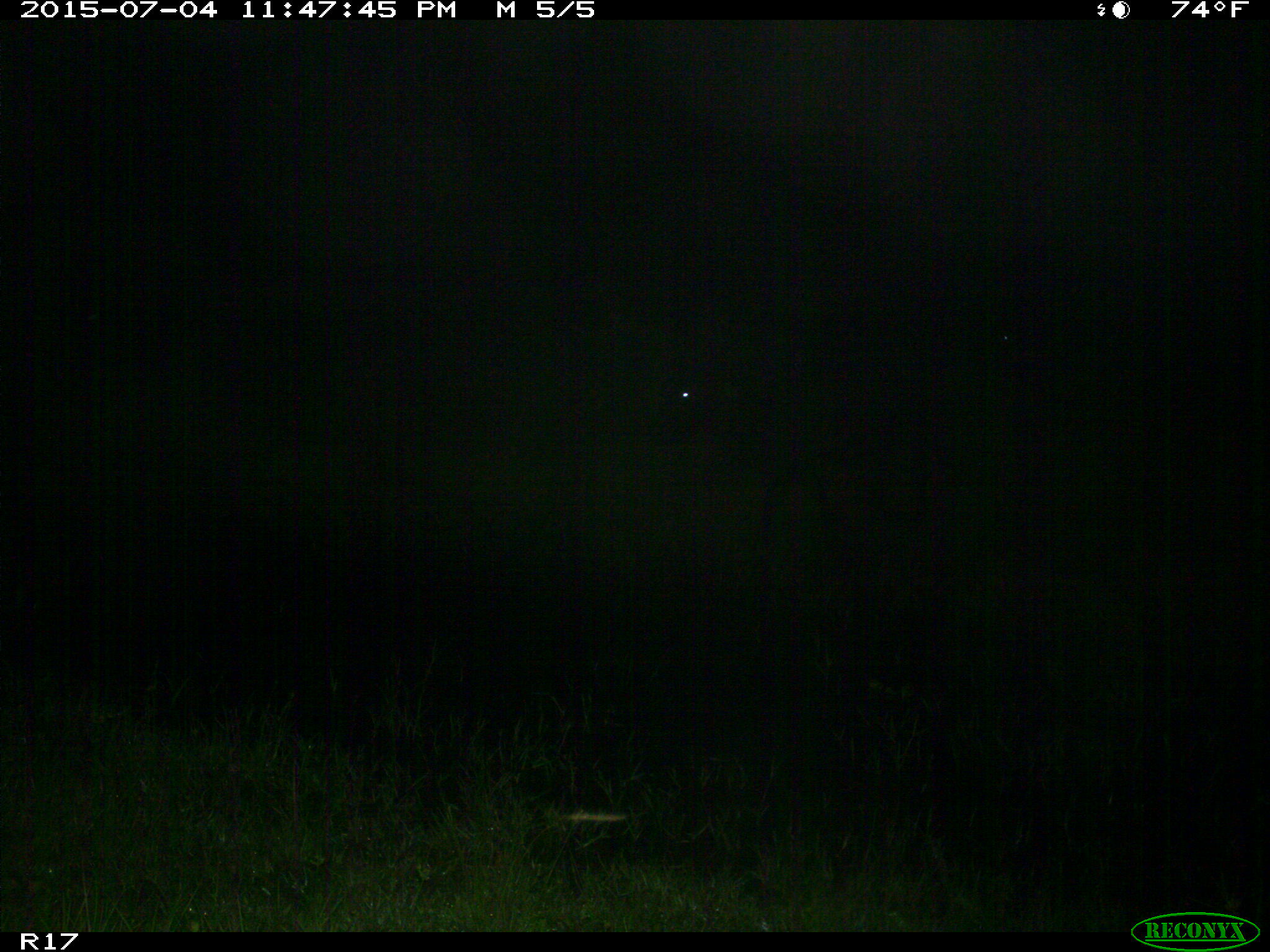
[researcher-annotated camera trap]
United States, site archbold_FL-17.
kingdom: Animalia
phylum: Chordata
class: Mammalia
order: Artiodactyla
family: Bovidae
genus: Bos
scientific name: Bos taurus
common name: domestic cow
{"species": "Bos taurus (domestic cow)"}